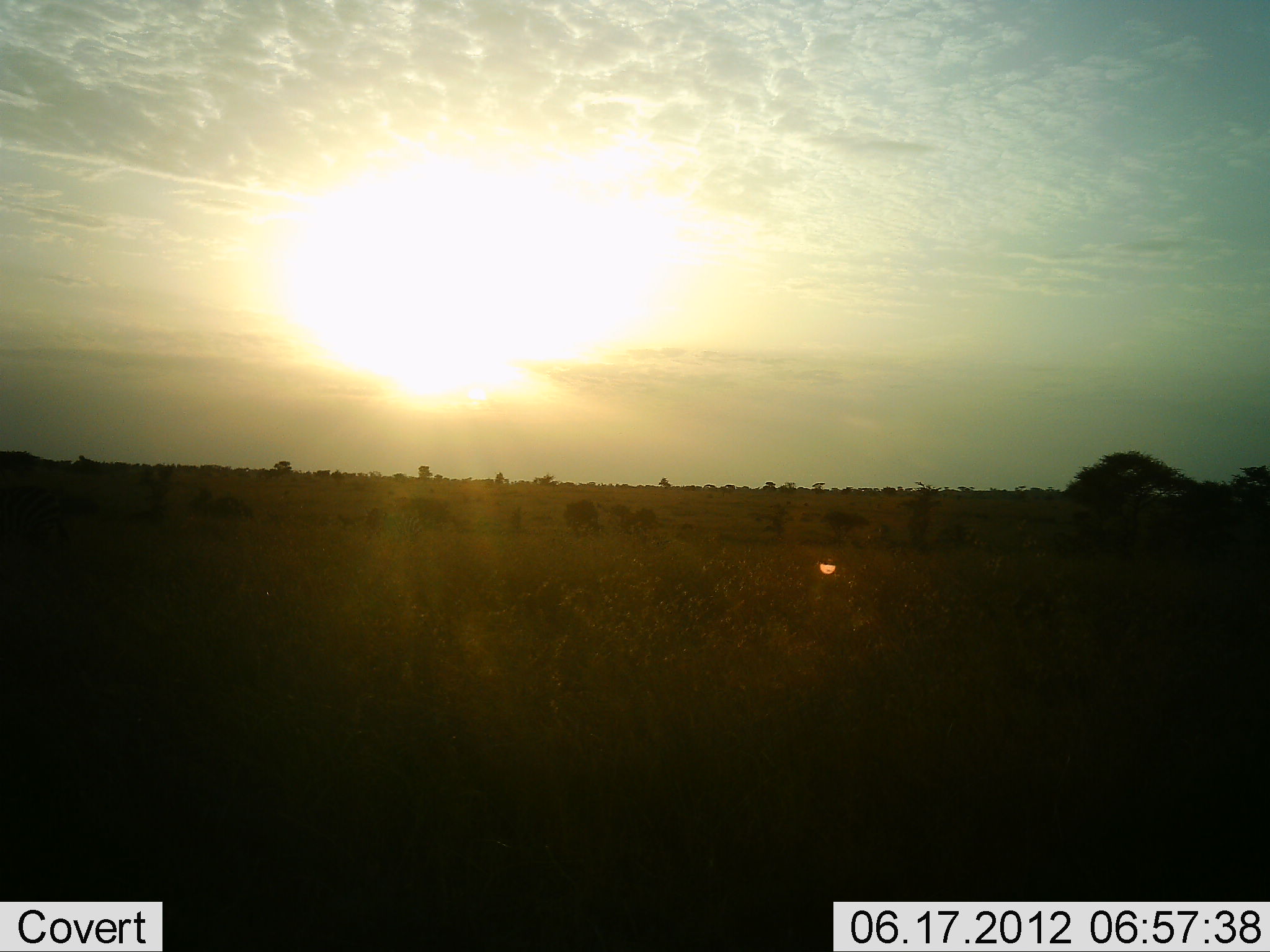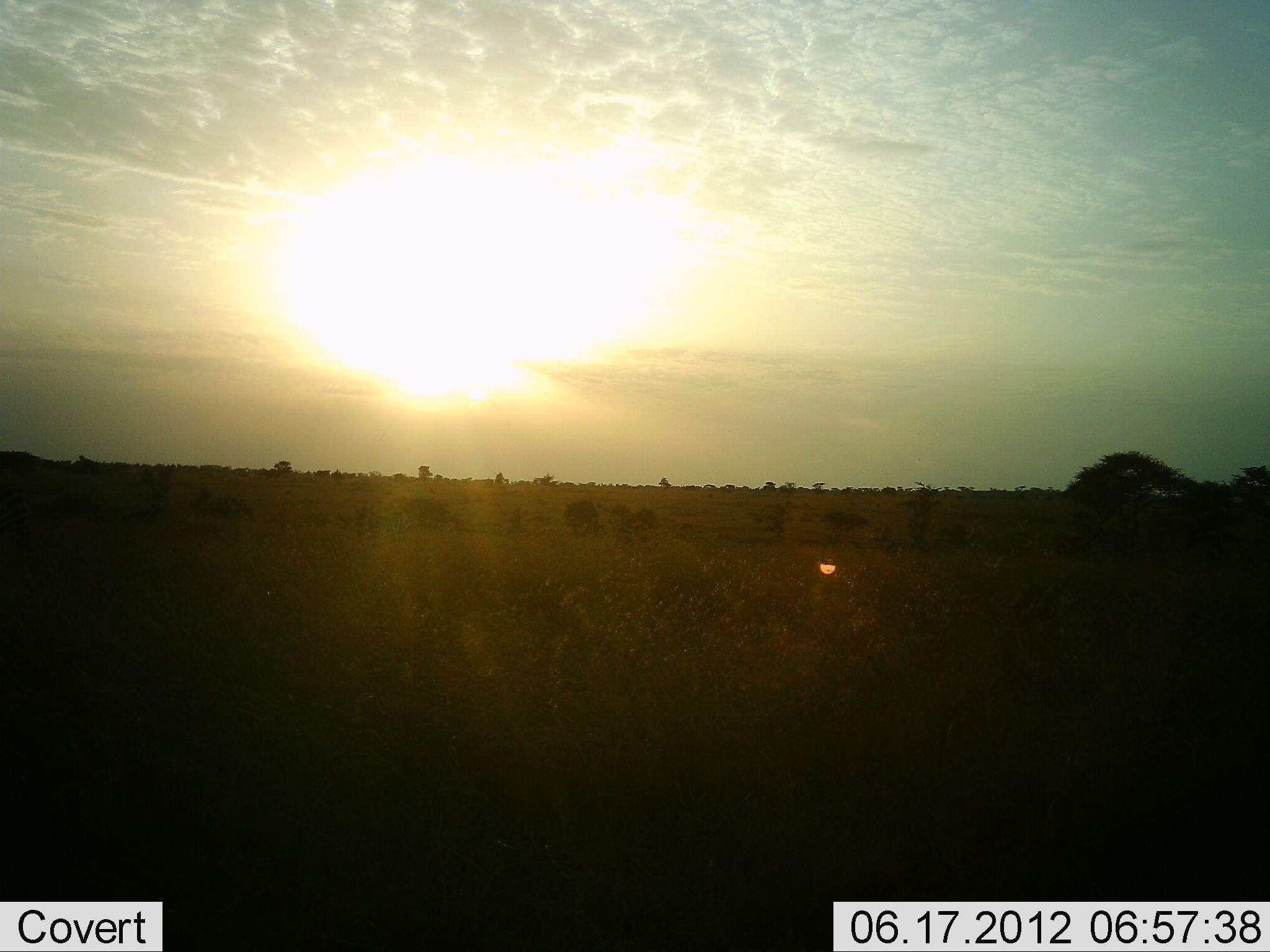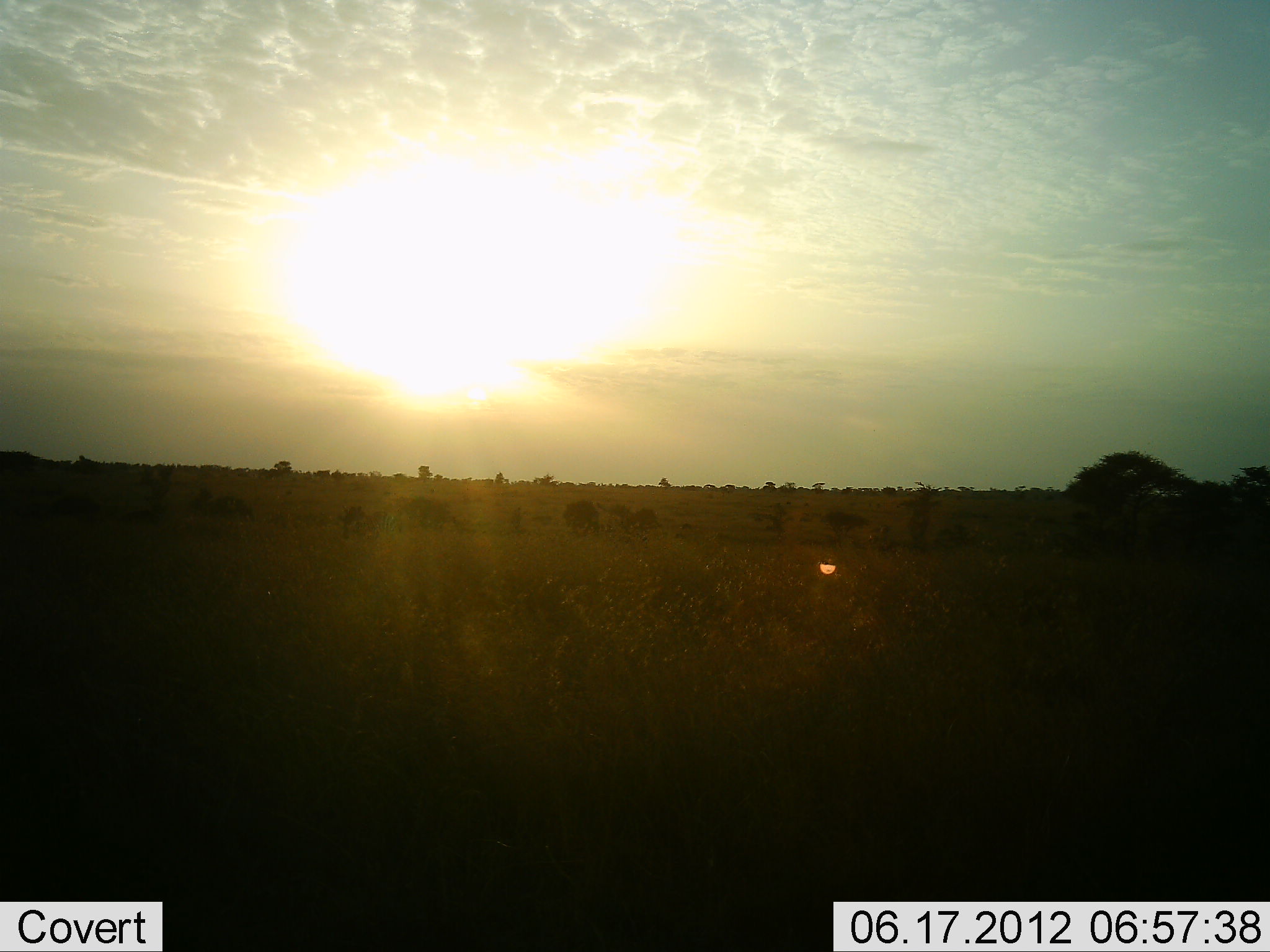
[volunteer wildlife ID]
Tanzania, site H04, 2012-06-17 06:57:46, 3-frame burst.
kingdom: Animalia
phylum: Chordata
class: Mammalia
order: Proboscidea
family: Elephantidae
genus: Loxodonta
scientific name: Loxodonta africana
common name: african bush elephant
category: elephant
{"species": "elephant (african bush elephant) (Loxodonta africana)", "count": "1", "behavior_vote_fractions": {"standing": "0%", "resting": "0%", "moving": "100%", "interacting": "0%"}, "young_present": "0%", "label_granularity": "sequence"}